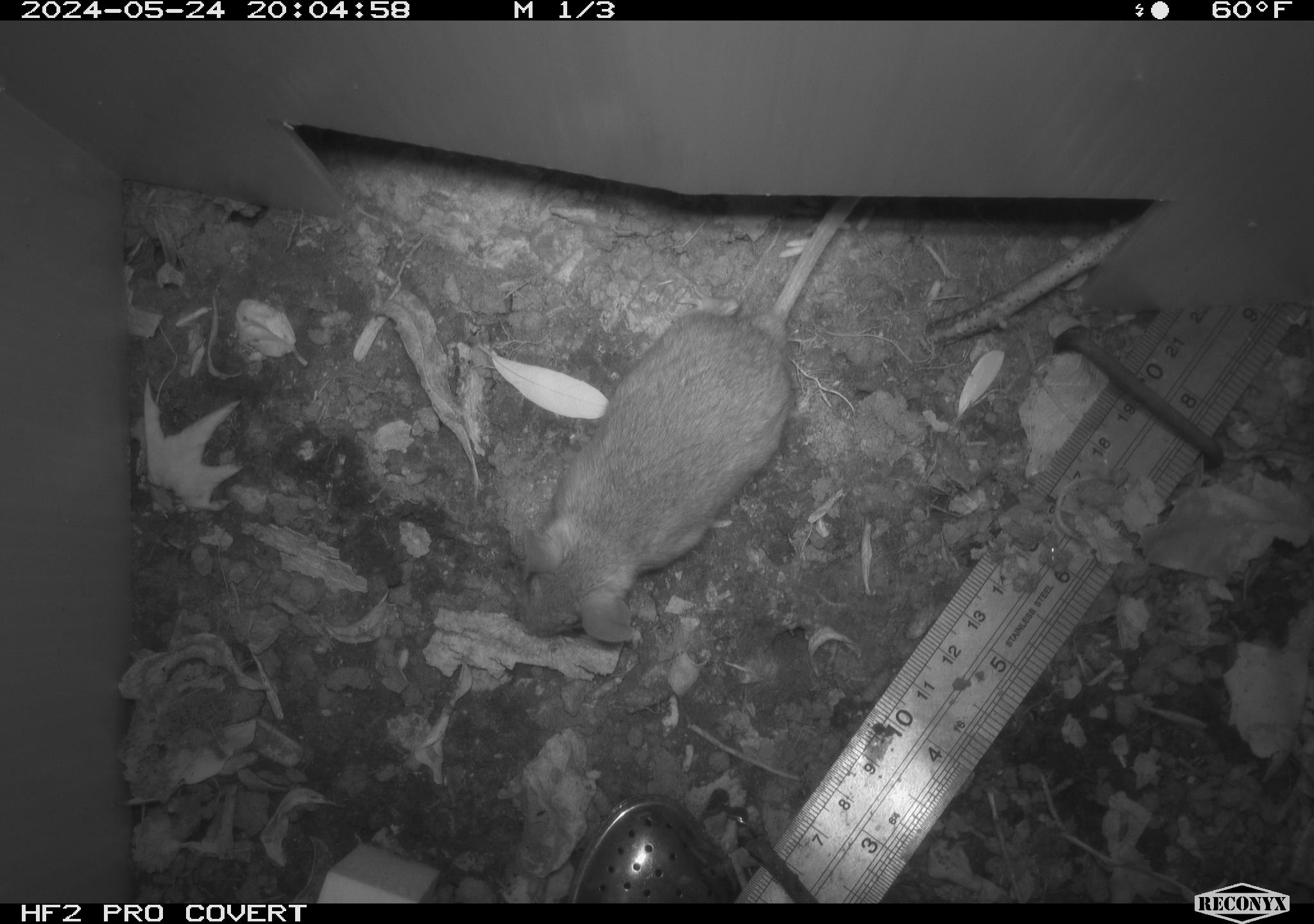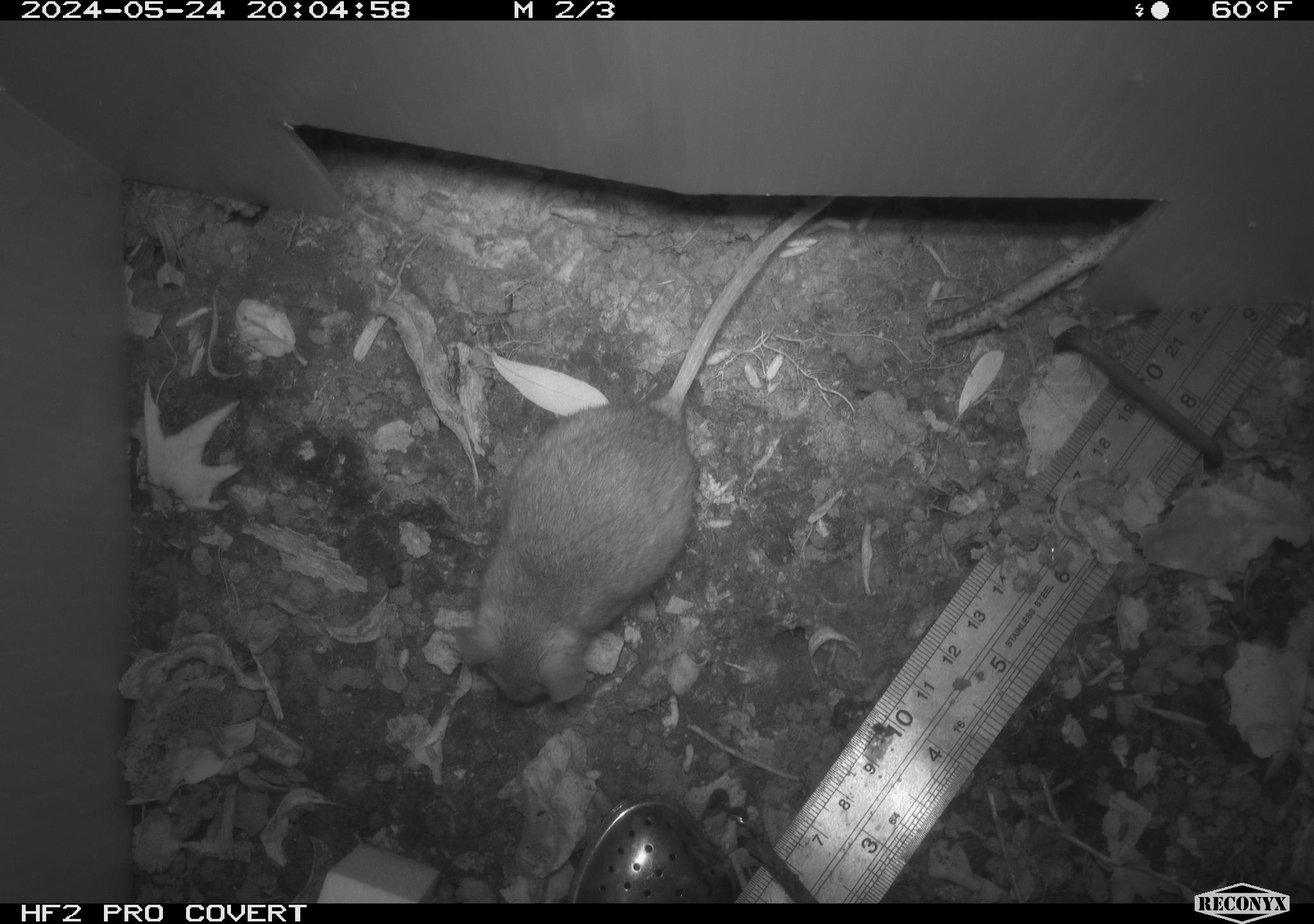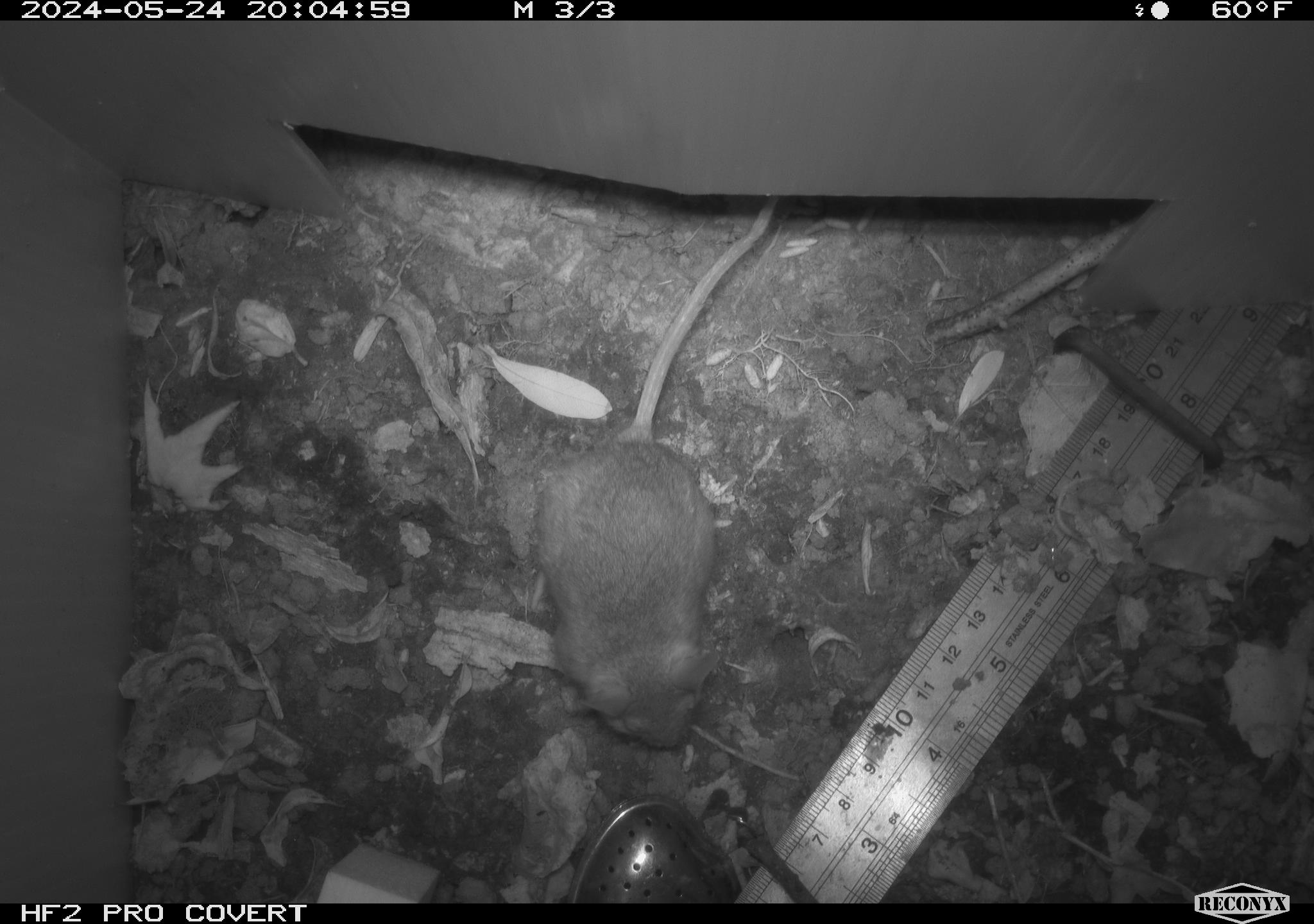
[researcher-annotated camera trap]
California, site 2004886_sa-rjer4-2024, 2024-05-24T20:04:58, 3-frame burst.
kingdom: Animalia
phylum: Chordata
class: Mammalia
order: Rodentia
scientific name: Rodentia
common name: mouse species